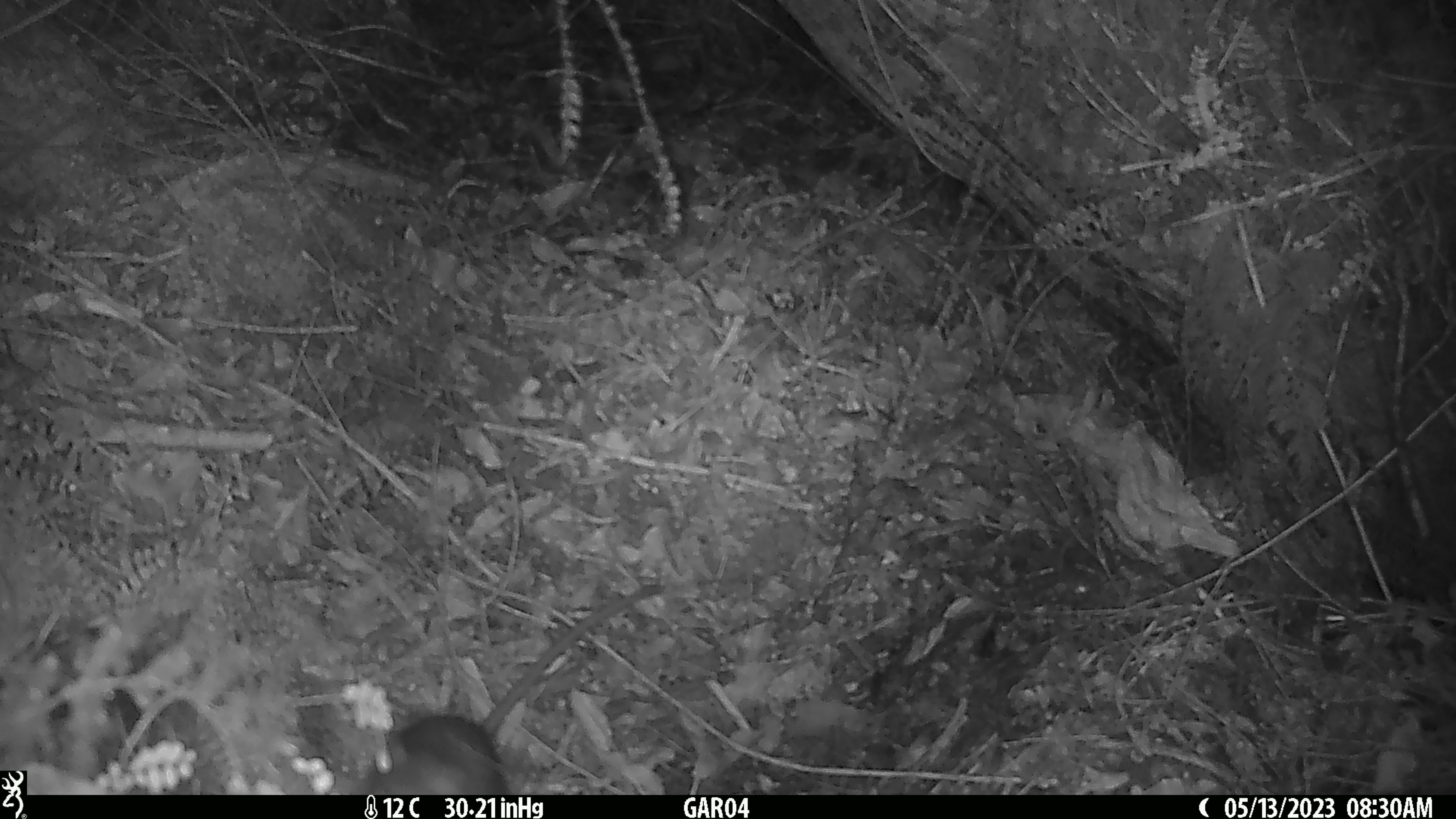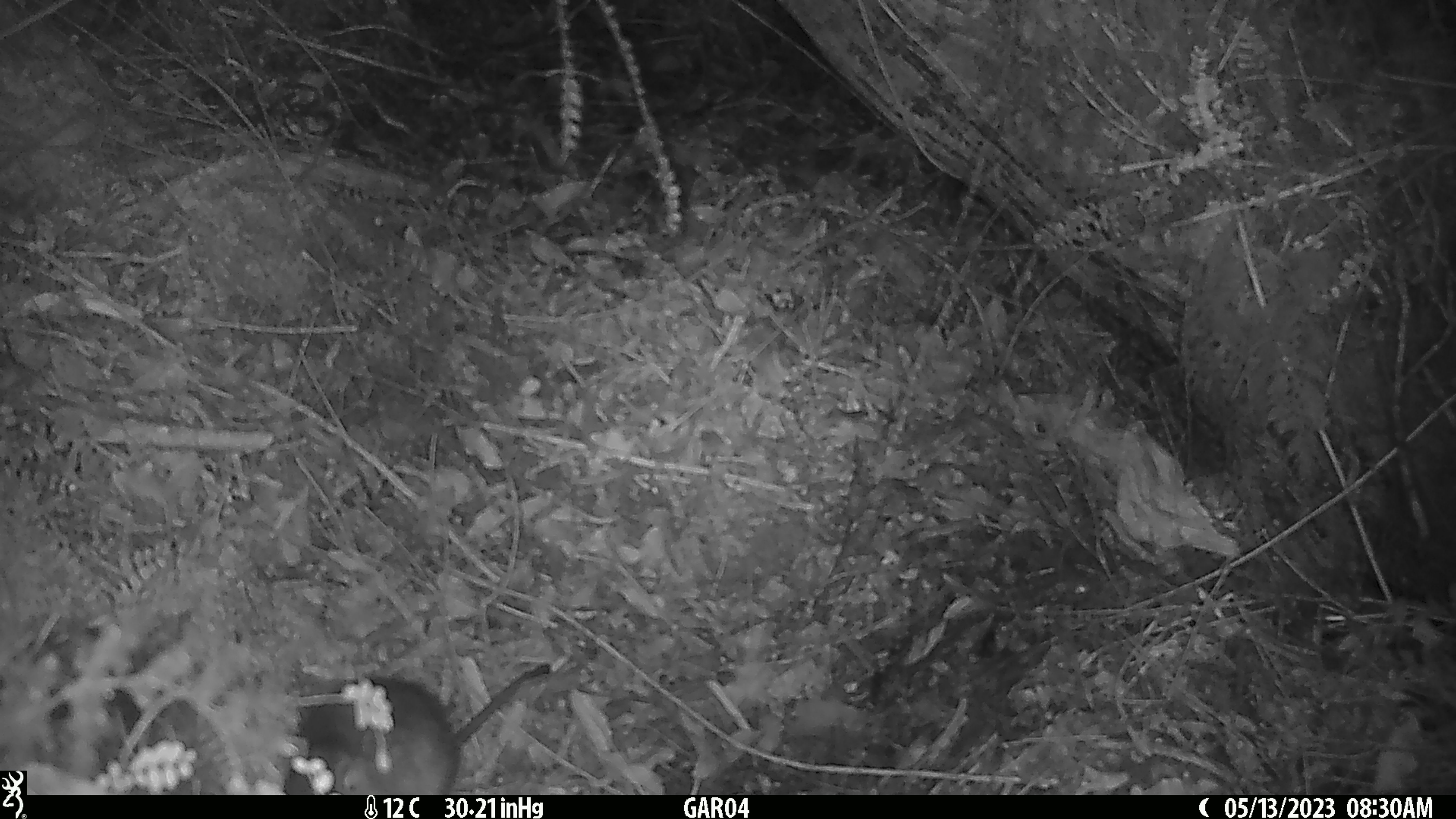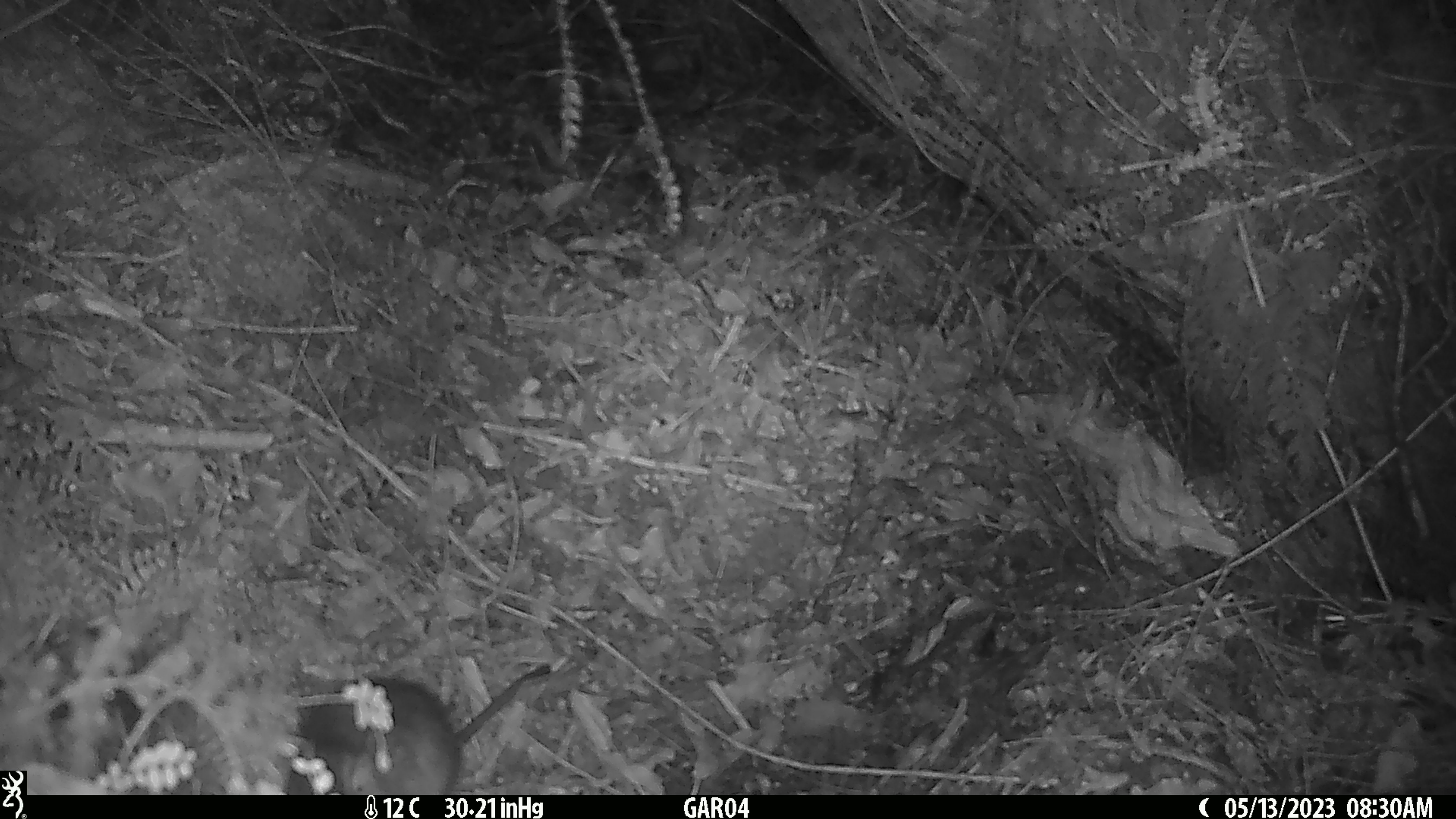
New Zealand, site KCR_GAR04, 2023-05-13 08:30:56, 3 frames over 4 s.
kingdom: Animalia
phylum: Chordata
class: Mammalia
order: Rodentia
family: Muridae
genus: Rattus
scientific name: Rattus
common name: rat